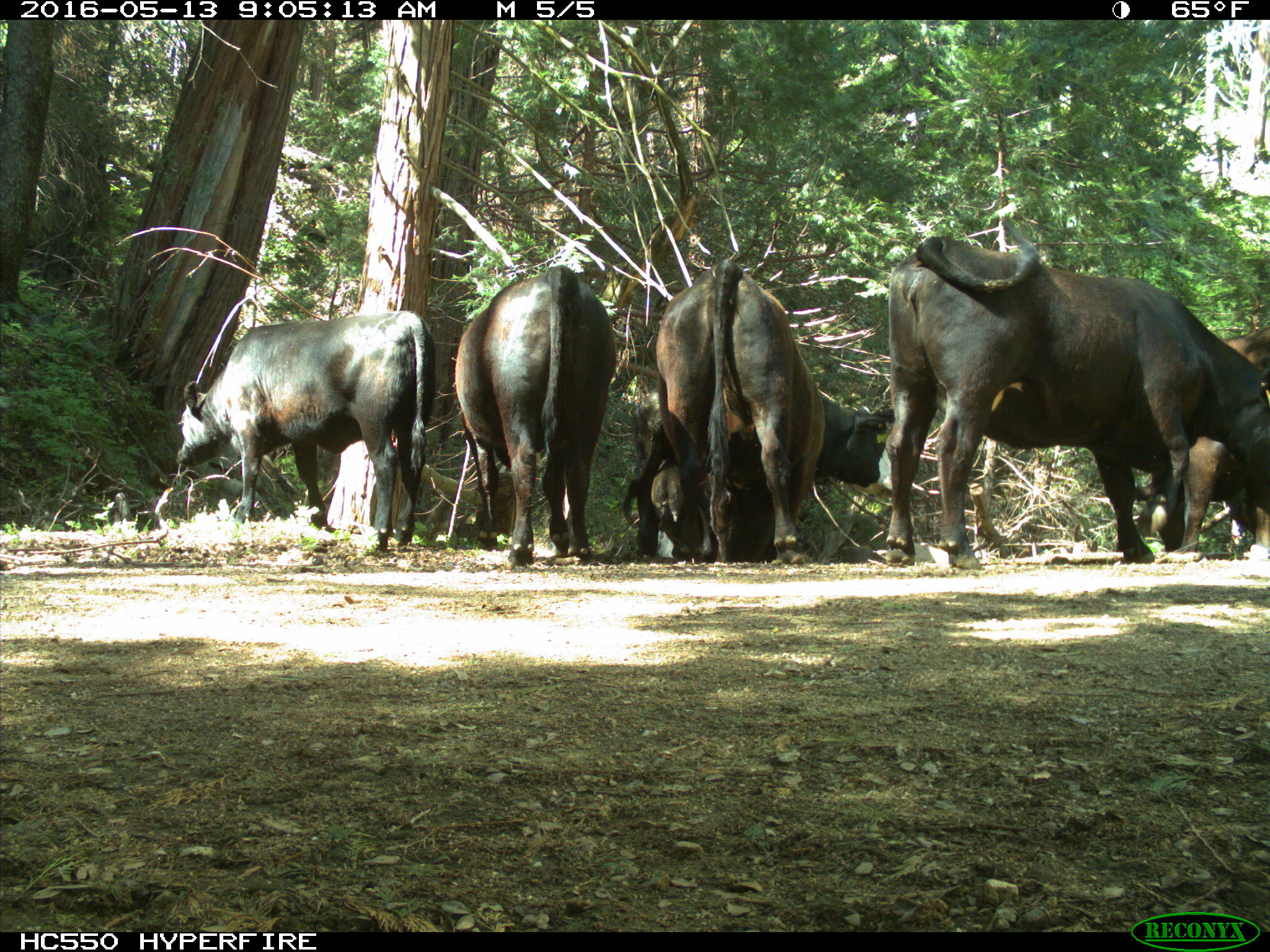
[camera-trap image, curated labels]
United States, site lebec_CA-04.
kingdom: Animalia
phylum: Chordata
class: Mammalia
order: Artiodactyla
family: Bovidae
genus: Bos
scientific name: Bos taurus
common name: domestic cow